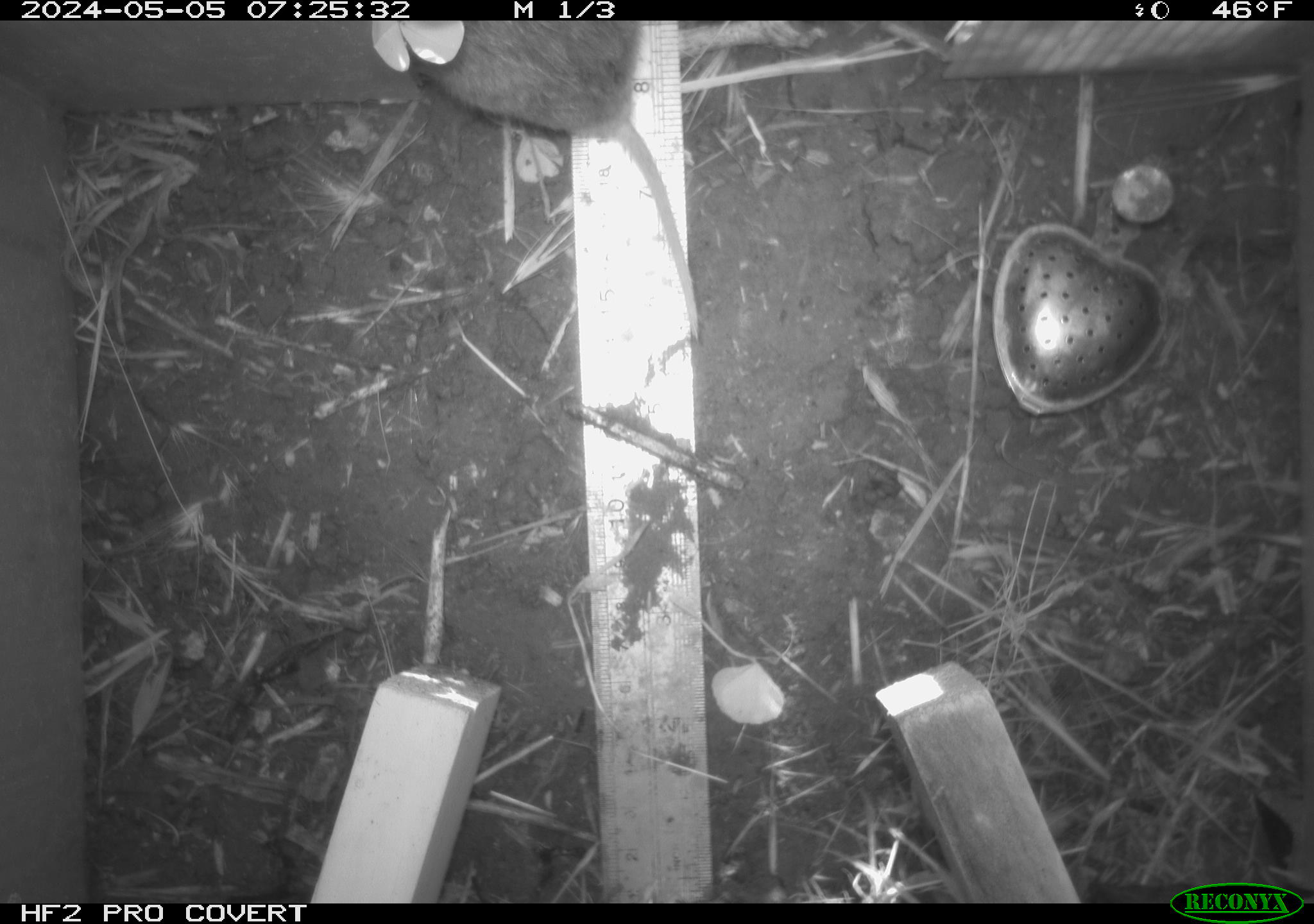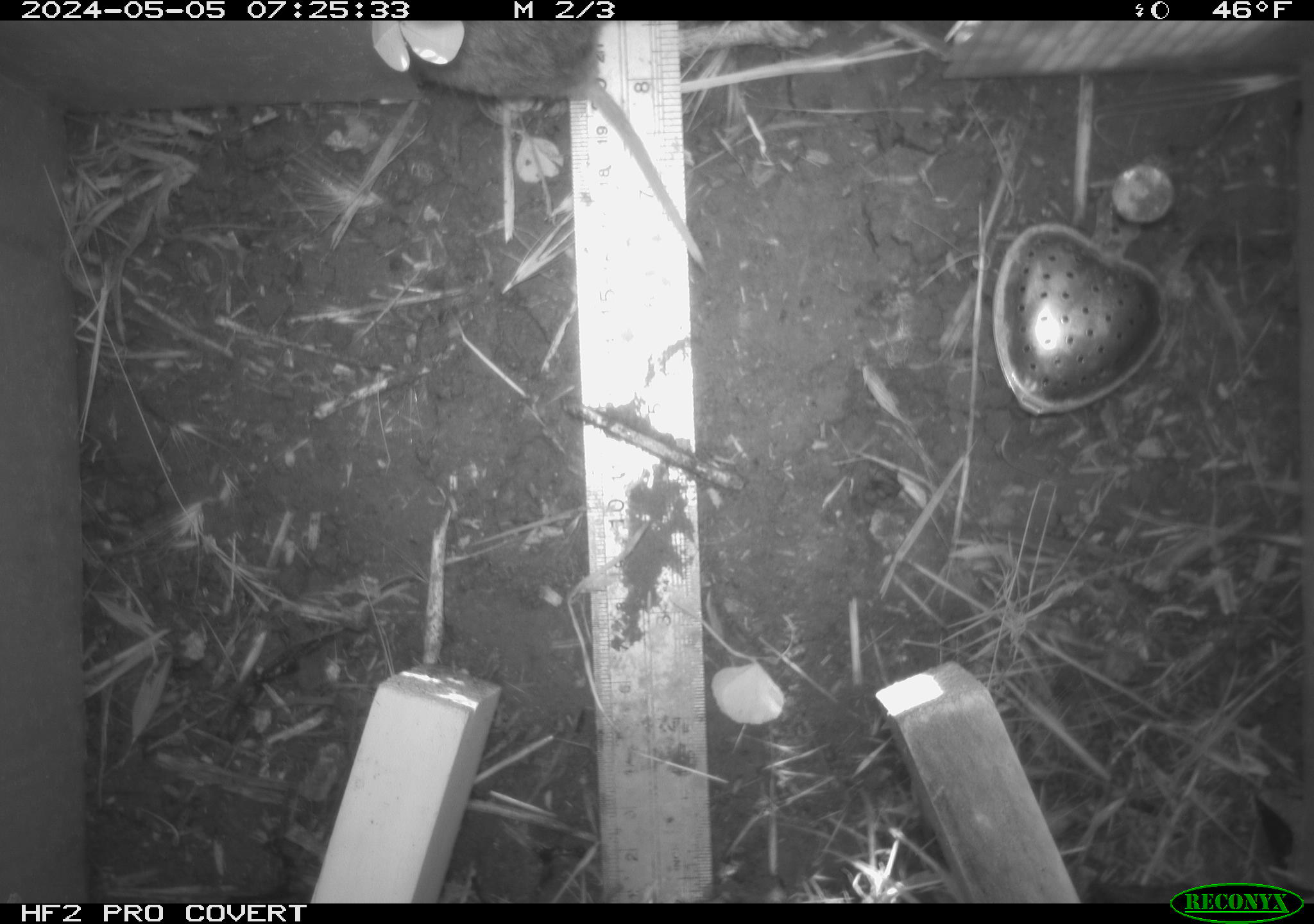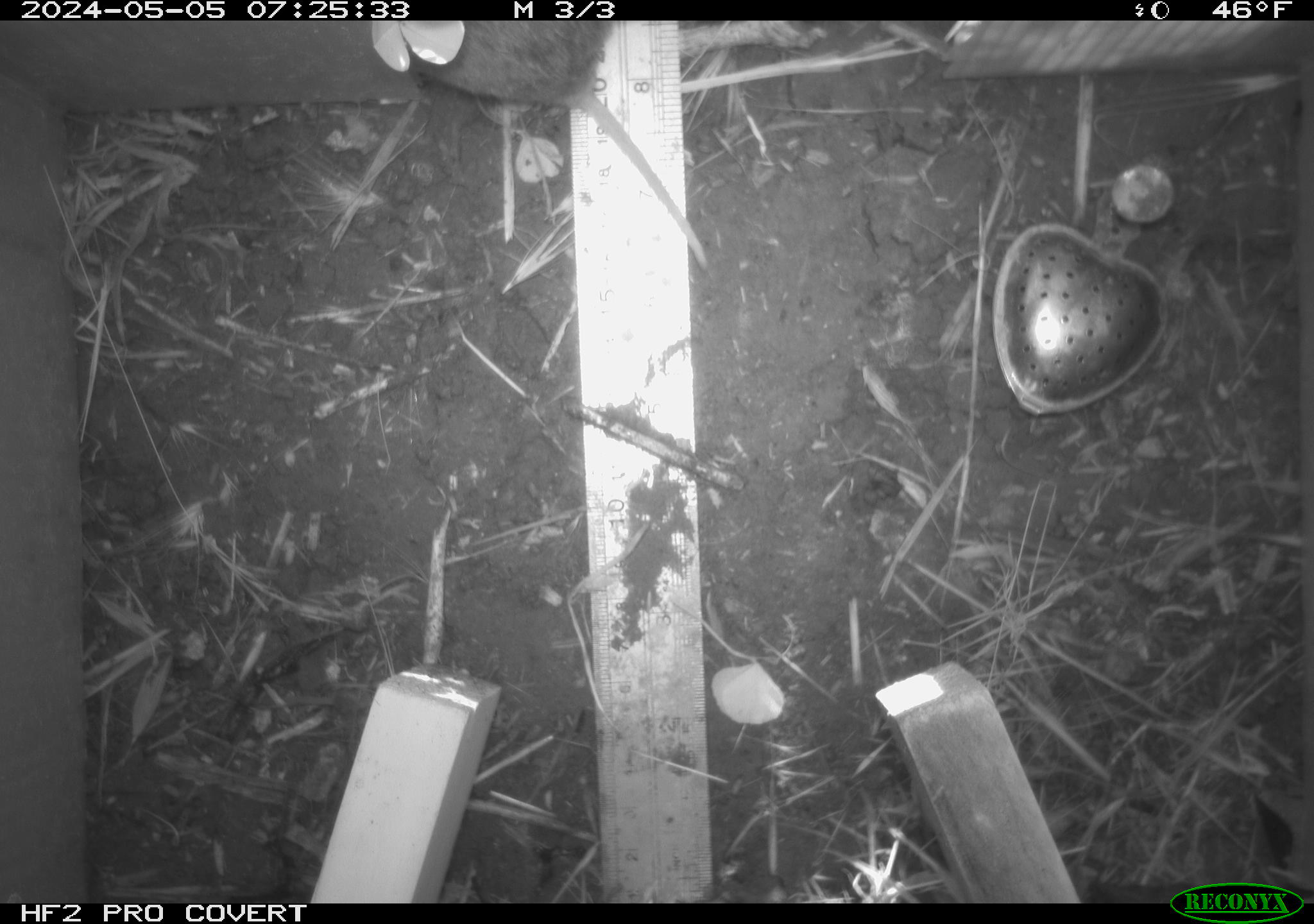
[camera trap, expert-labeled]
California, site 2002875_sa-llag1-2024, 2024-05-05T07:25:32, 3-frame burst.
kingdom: Animalia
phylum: Chordata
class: Mammalia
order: Rodentia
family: Cricetidae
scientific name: Arvicolinae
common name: voles, lemmings, and muskrats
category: arvicolinae subfamily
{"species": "arvicolinae subfamily (voles, lemmings, and muskrats) (Arvicolinae)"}